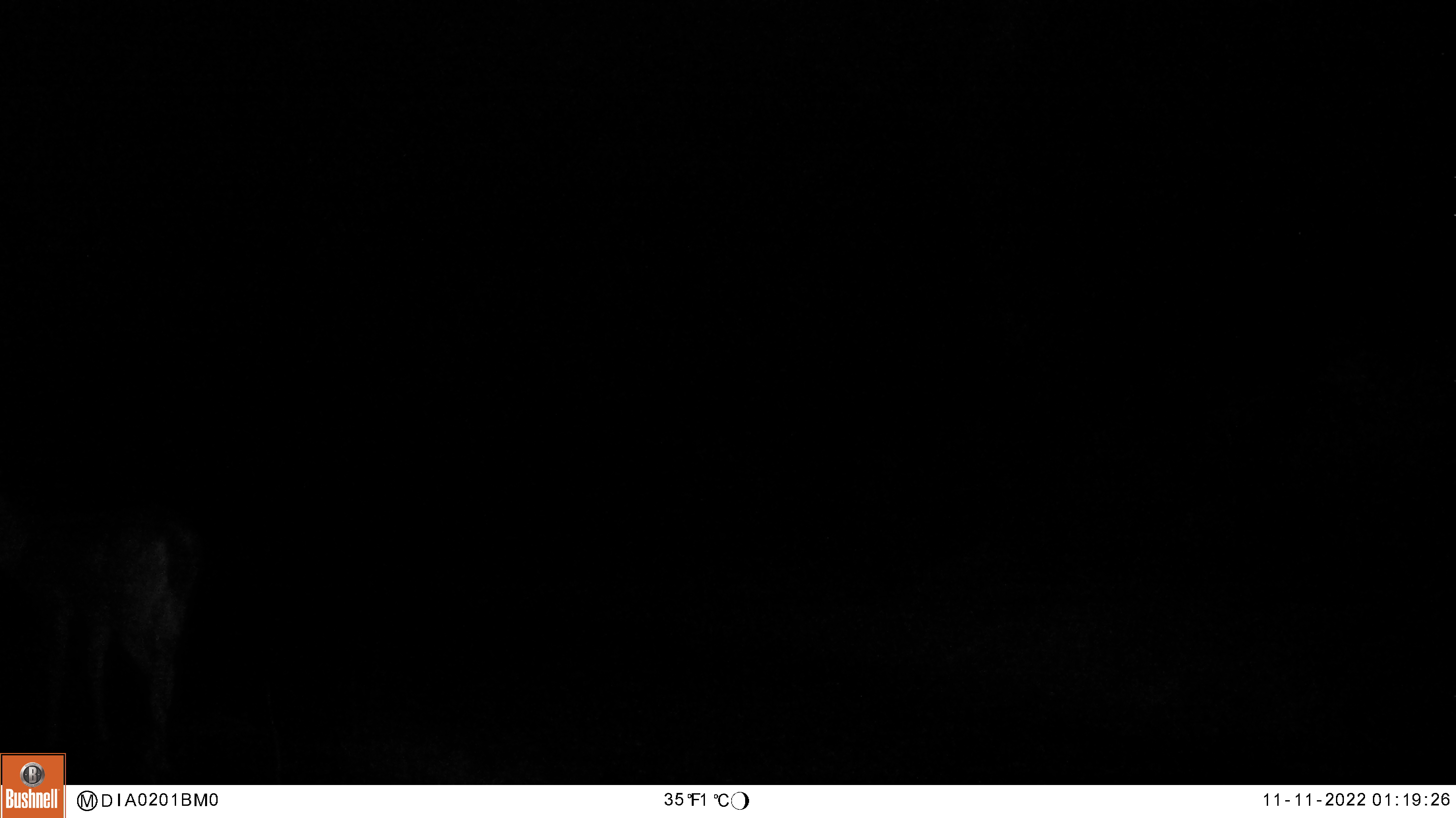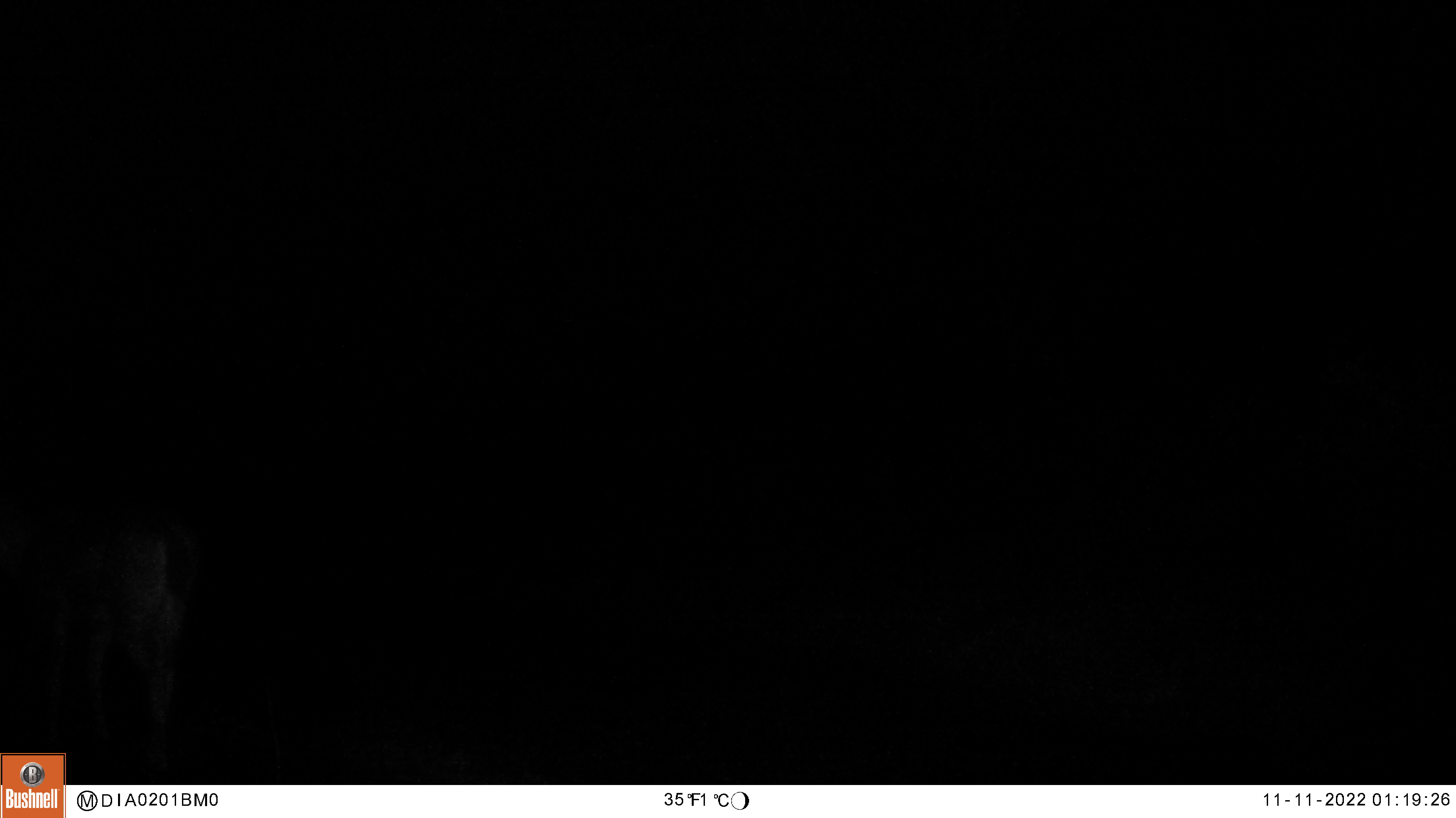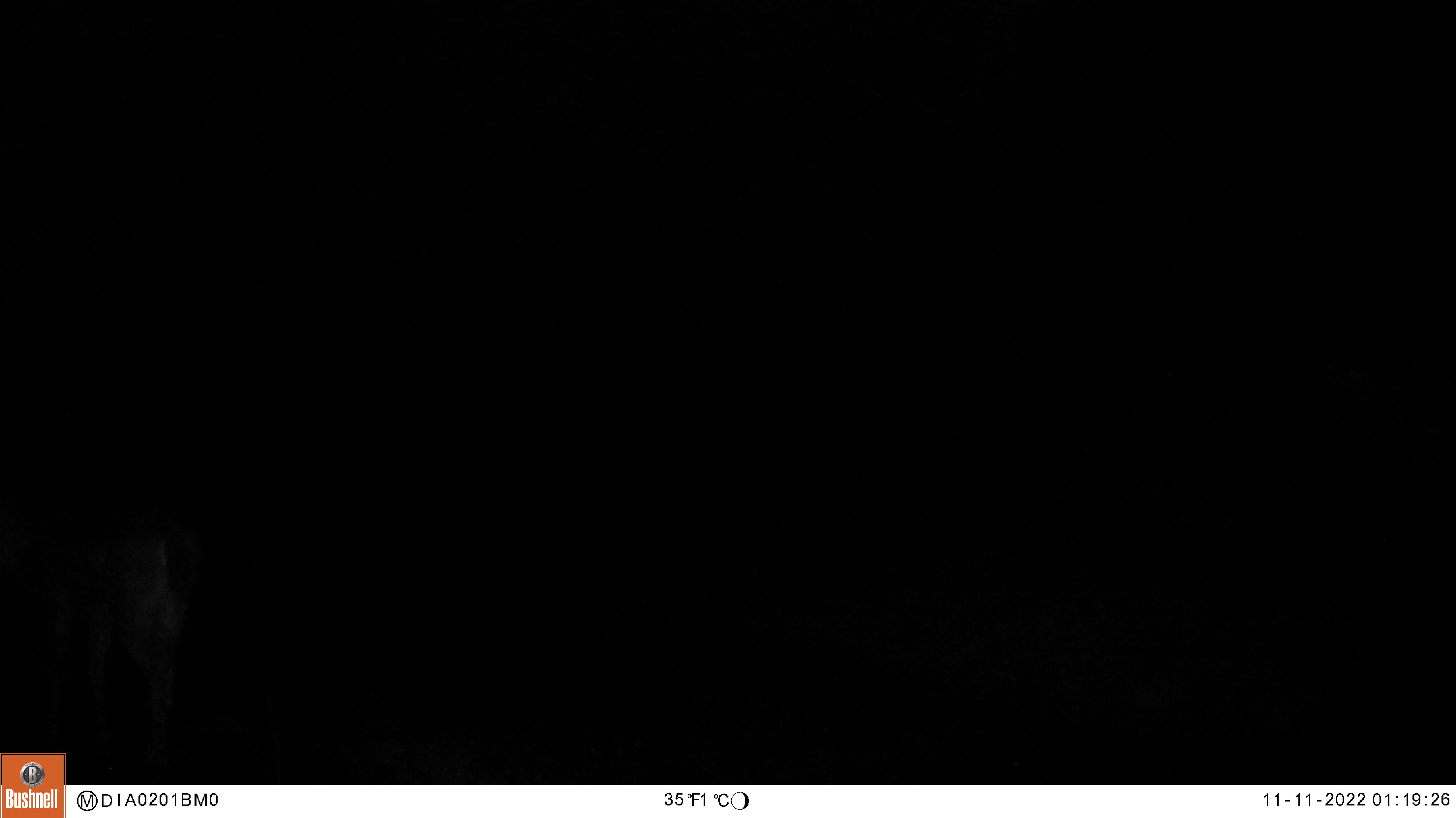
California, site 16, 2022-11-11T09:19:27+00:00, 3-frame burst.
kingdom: Animalia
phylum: Chordata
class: Mammalia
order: Artiodactyla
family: Cervidae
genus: Odocoileus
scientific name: Odocoileus hemionus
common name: mule deer